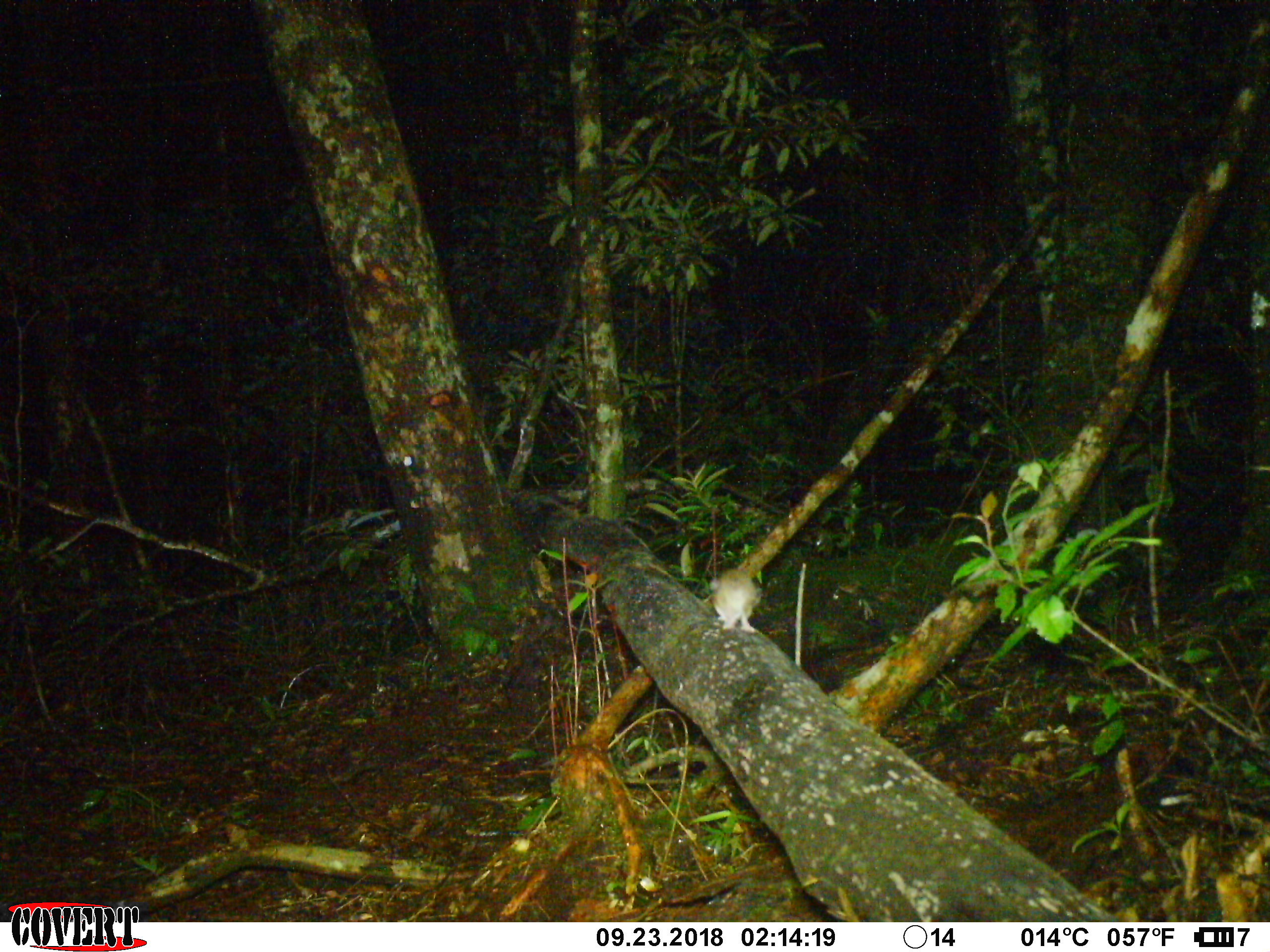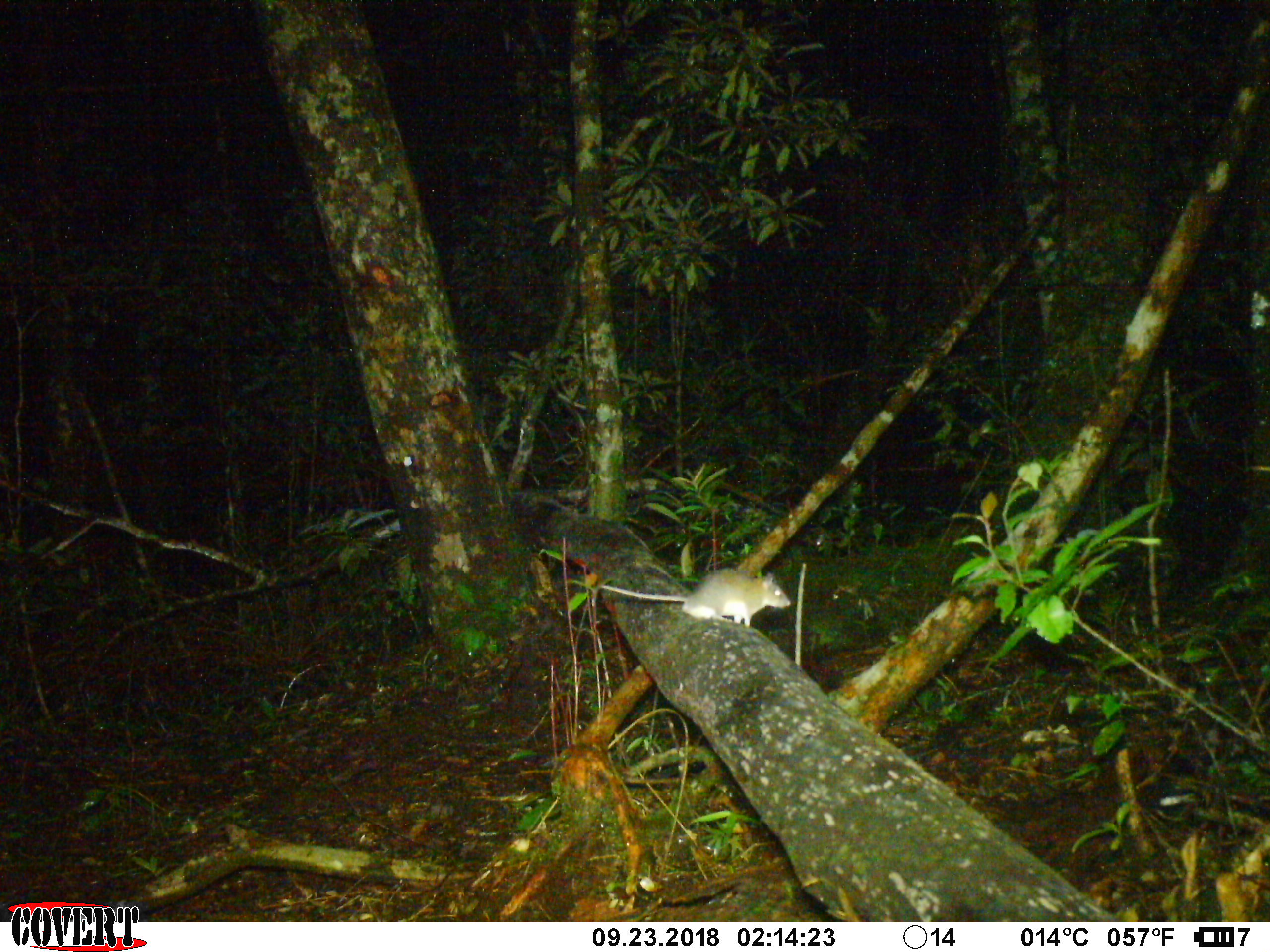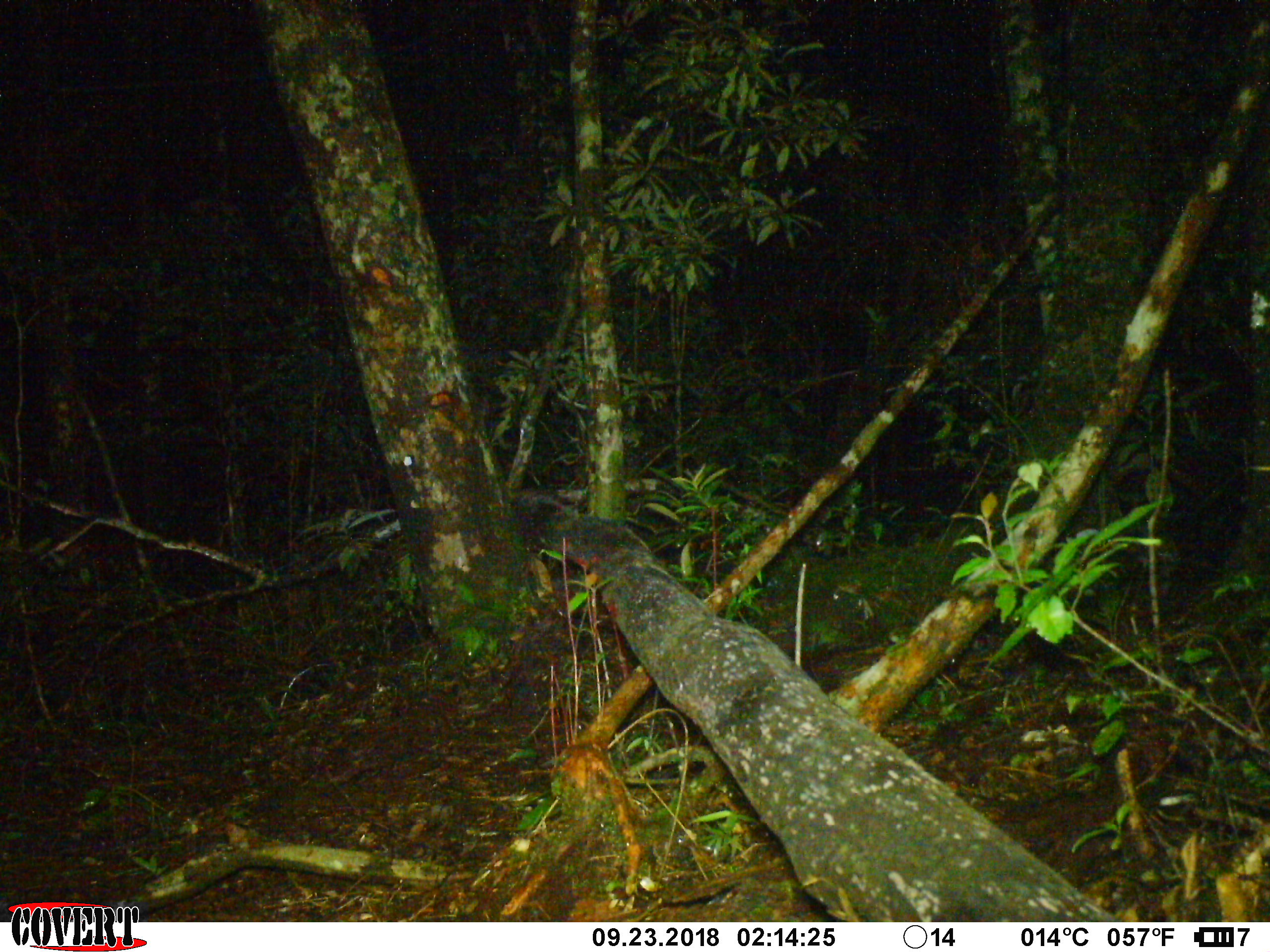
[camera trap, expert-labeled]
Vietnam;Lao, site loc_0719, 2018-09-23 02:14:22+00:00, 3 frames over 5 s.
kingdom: Animalia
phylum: Chordata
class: Mammalia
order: Rodentia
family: Muridae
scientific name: Muridae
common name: old-world mice and rats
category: unidentified murid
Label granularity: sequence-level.